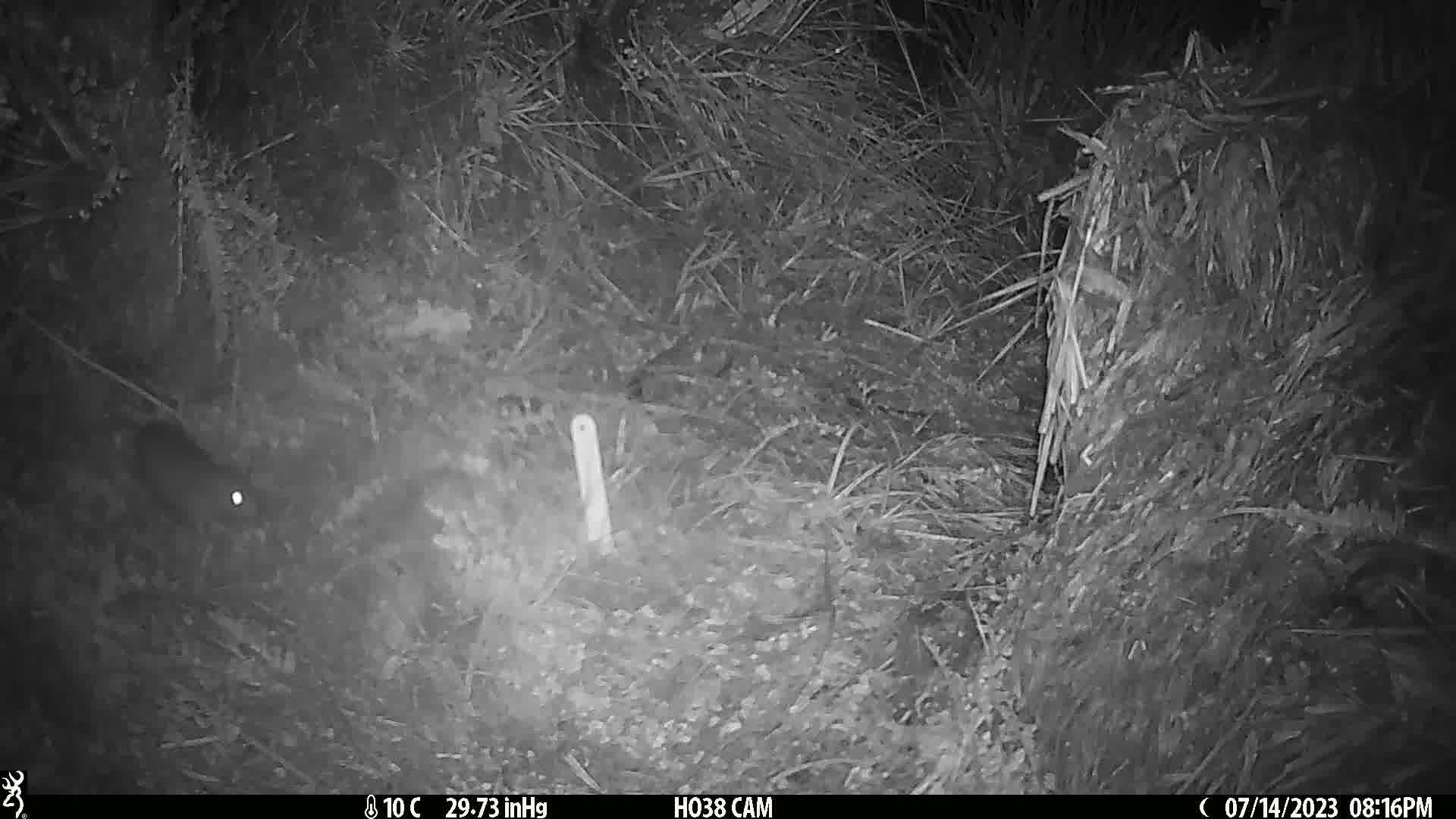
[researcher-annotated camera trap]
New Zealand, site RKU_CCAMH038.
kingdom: Animalia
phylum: Chordata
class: Mammalia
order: Rodentia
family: Muridae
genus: Rattus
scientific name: Rattus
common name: rat